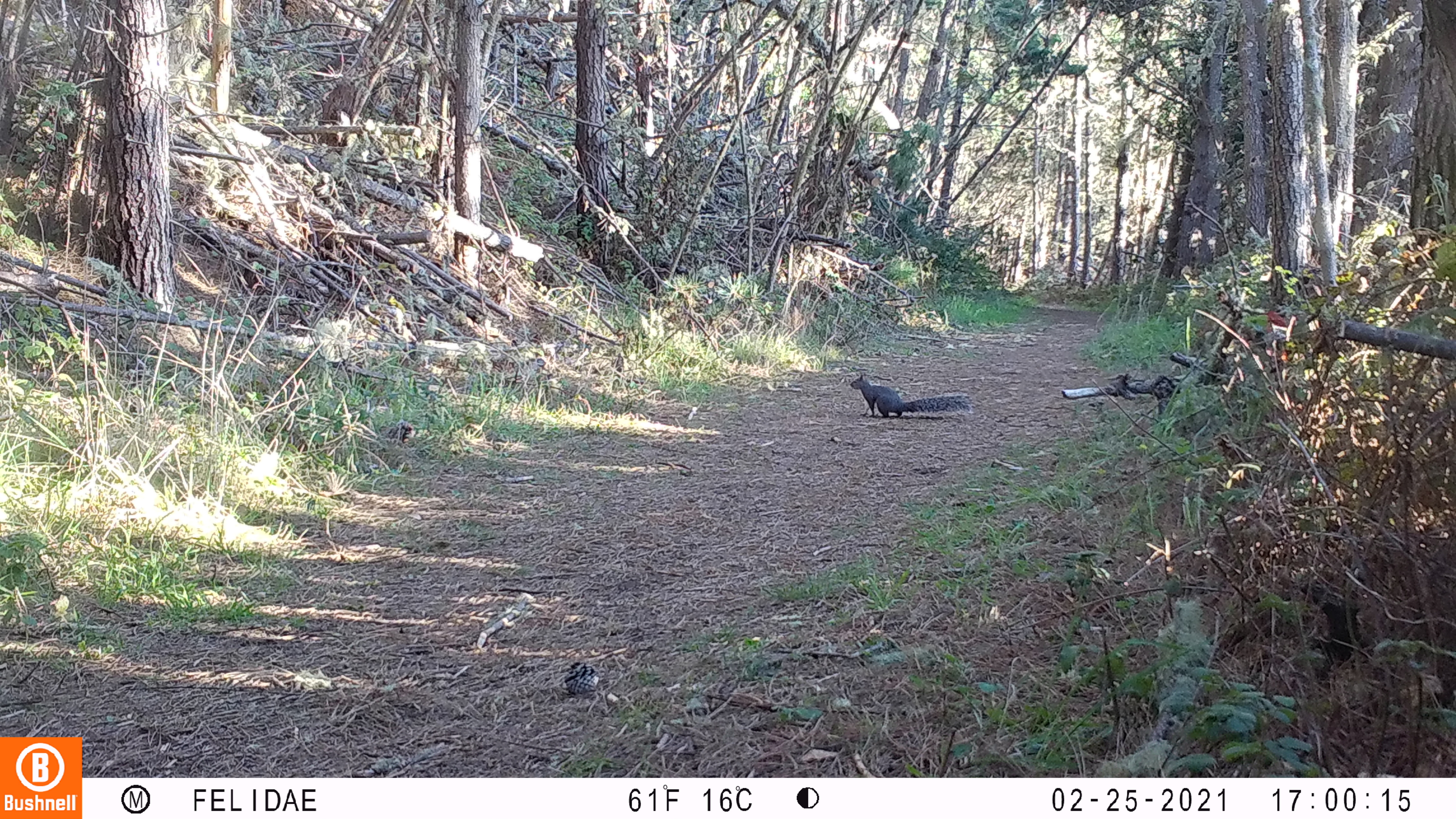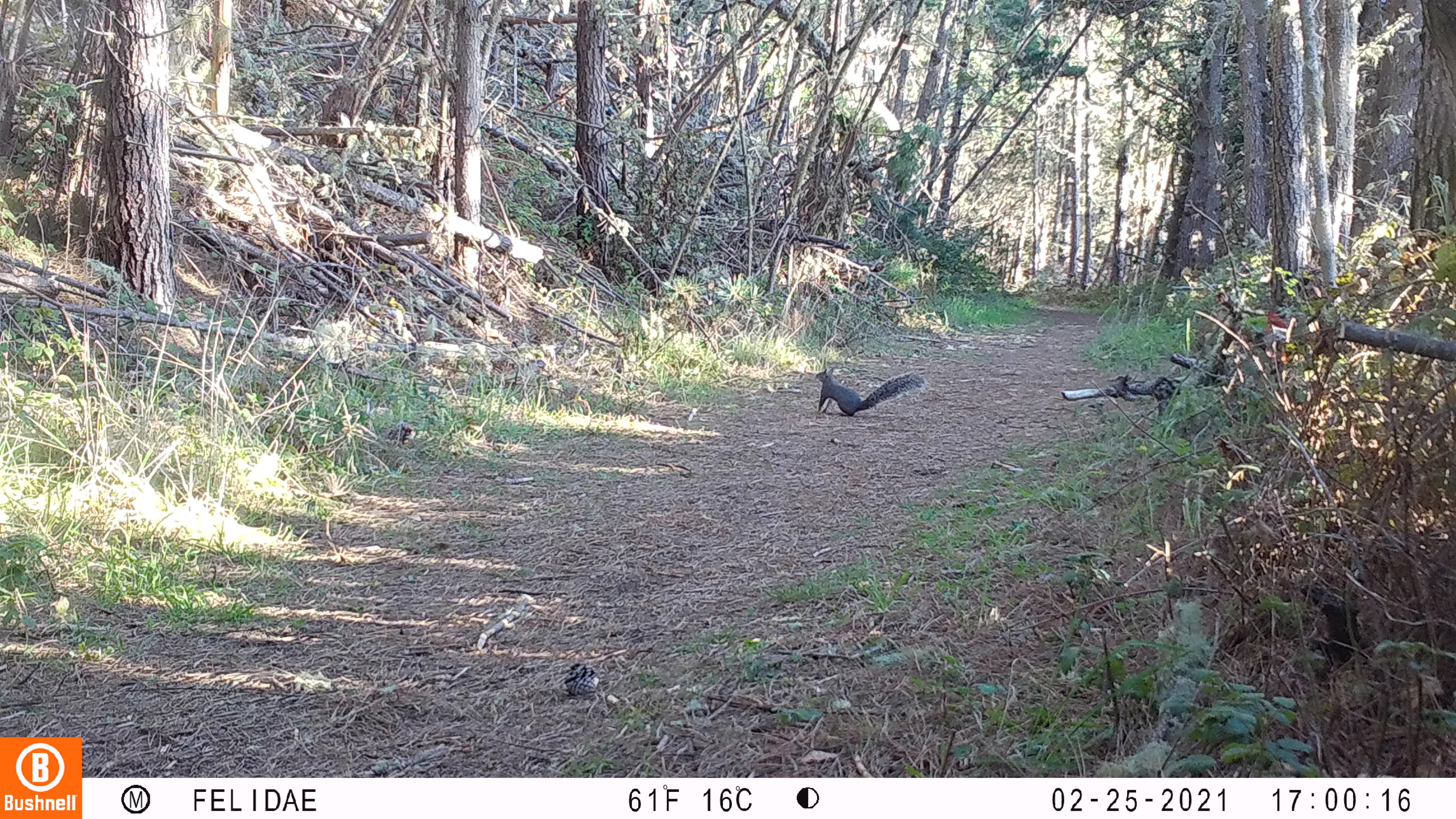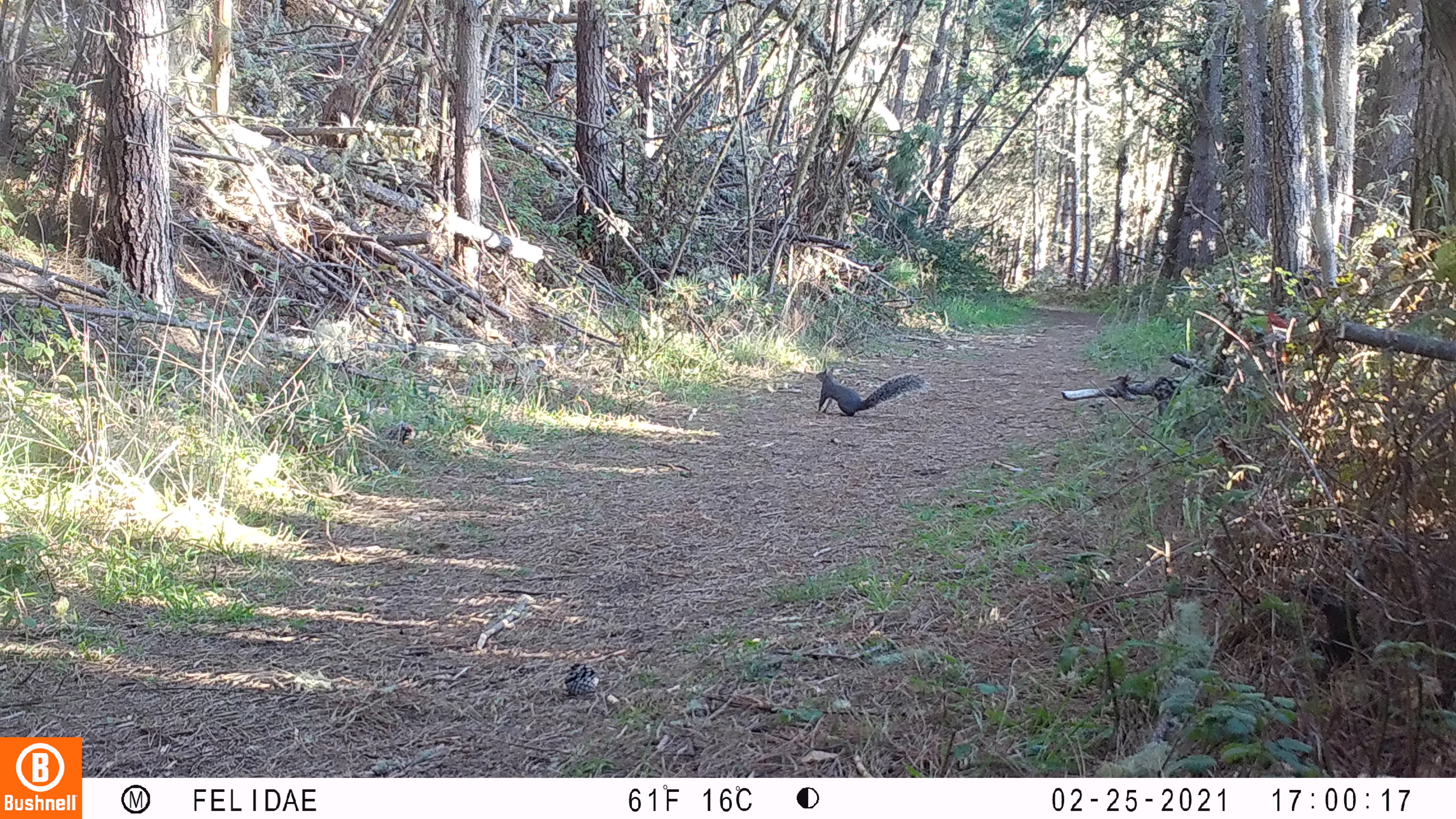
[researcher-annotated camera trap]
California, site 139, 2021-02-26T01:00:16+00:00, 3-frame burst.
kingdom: Animalia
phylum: Chordata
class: Mammalia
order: Rodentia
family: Sciuridae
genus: Sciurus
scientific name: Sciurus griseus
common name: western gray squirrel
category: western grey squirrel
Western grey squirrel (western gray squirrel) (Sciurus griseus).